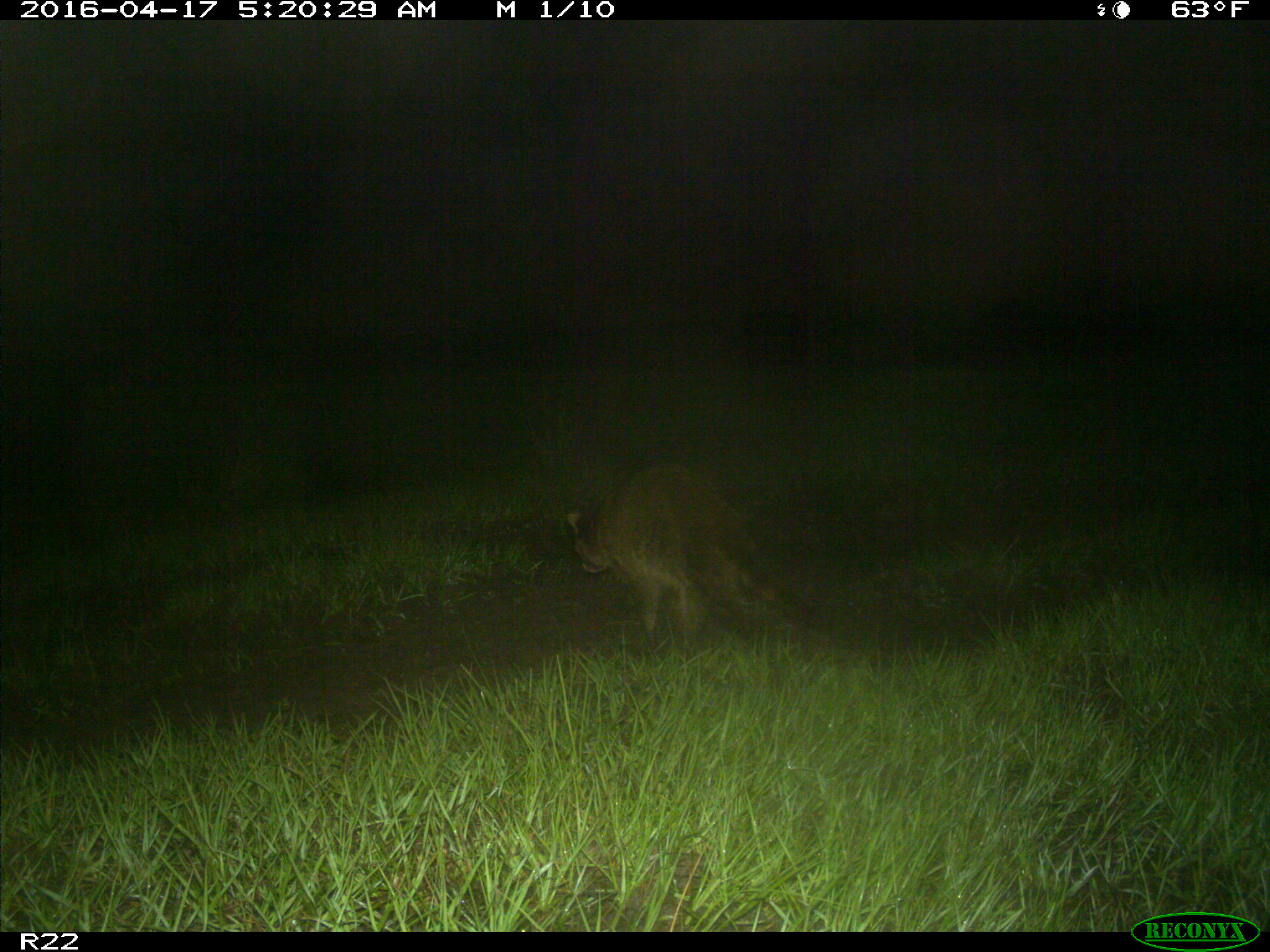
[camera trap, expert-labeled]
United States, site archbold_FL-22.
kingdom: Animalia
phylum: Chordata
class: Mammalia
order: Carnivora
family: Procyonidae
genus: Procyon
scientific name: Procyon lotor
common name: common raccoon